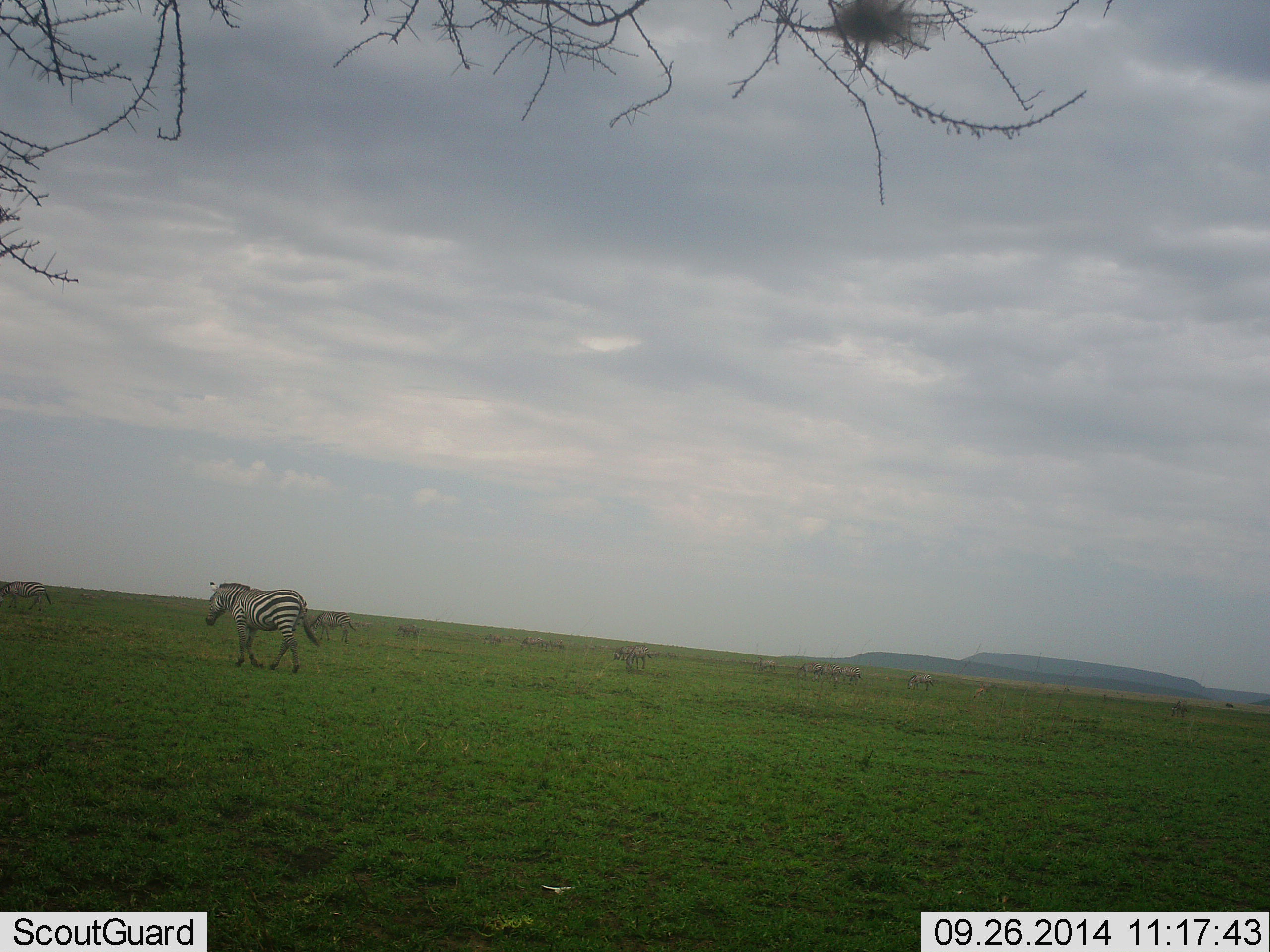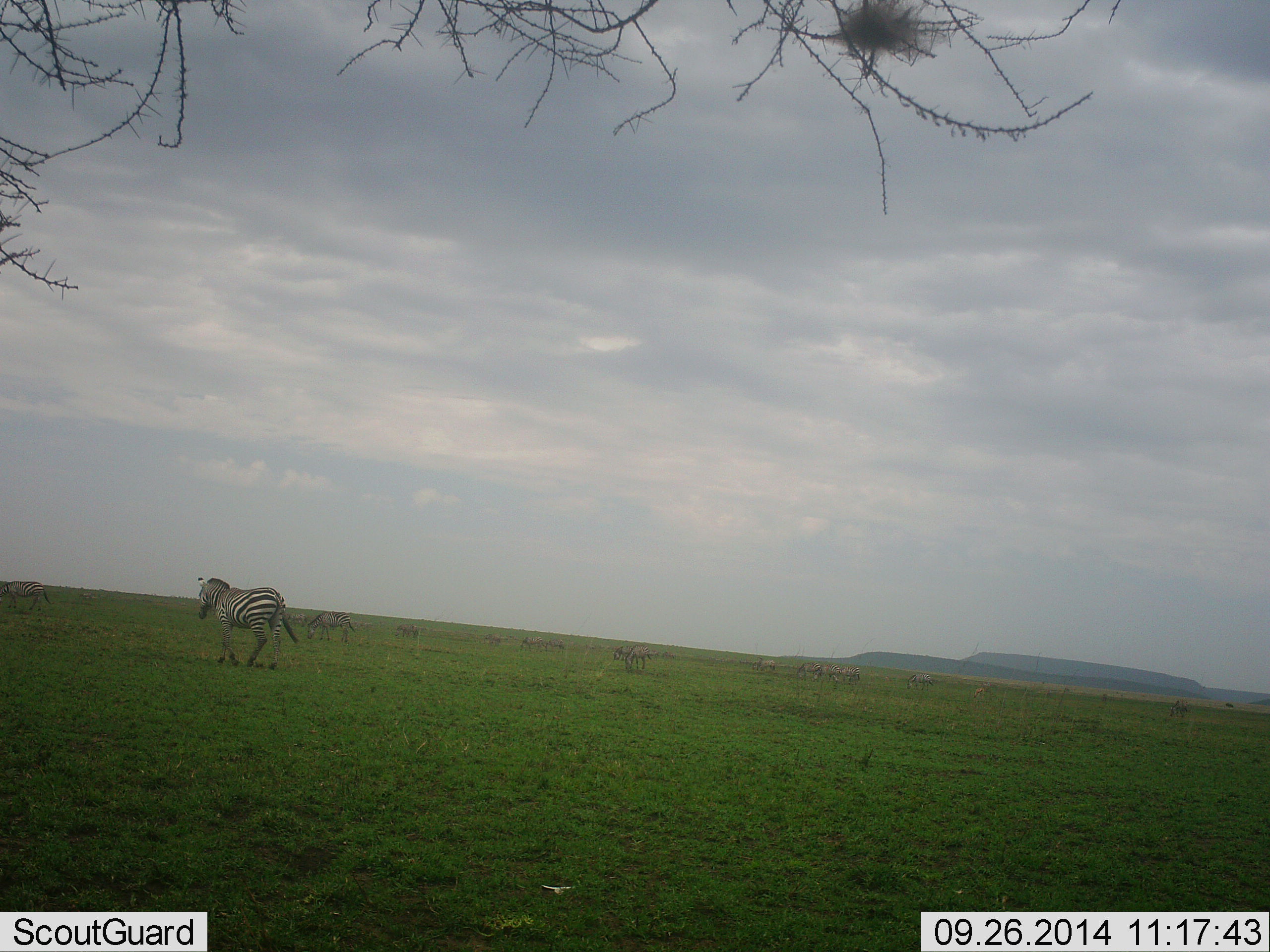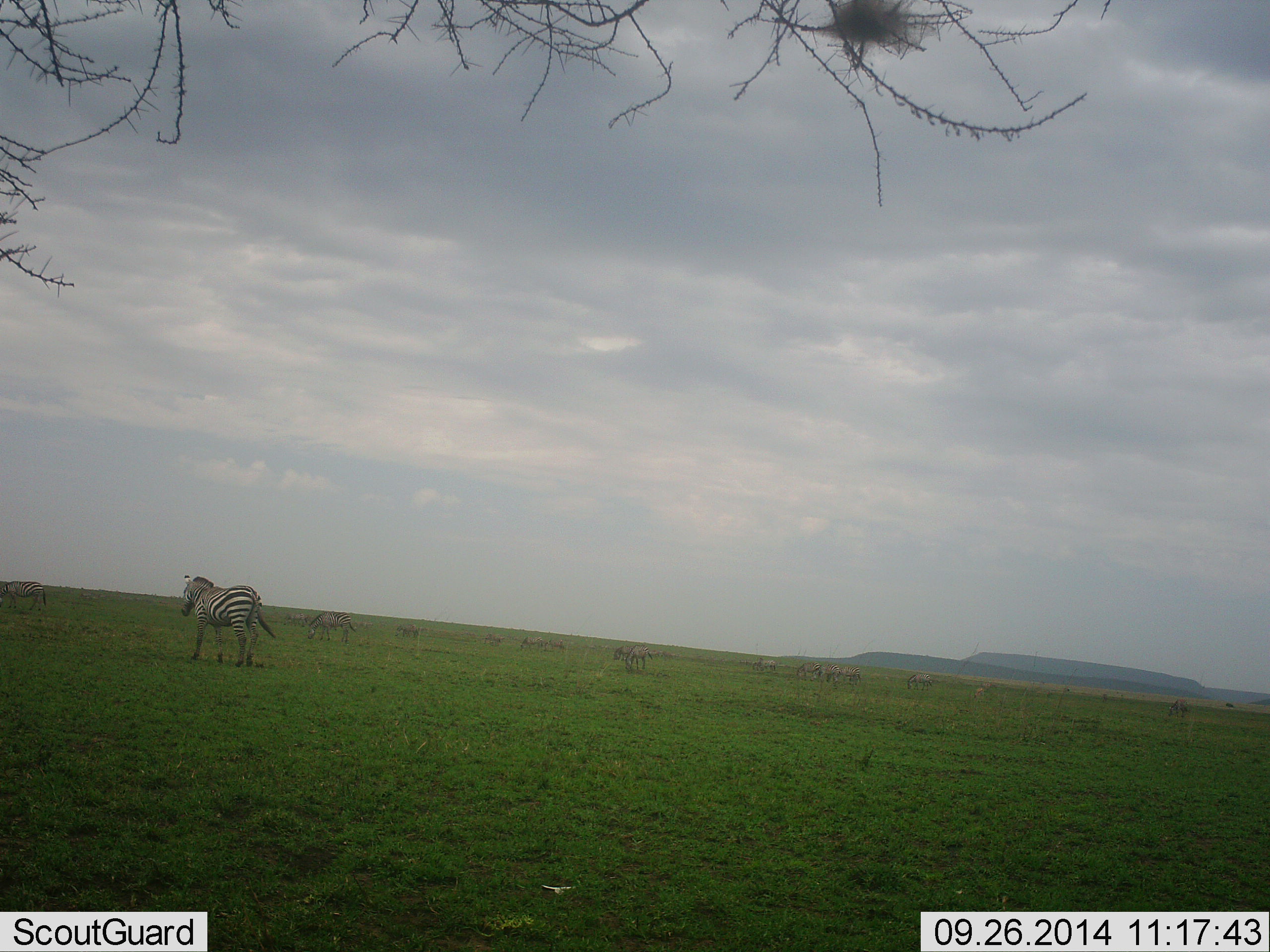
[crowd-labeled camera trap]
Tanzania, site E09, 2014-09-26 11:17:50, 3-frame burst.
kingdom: Animalia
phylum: Chordata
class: Mammalia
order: Perissodactyla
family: Equidae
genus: Equus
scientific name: Equus quagga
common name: plains zebra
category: zebra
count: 1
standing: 20%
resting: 0%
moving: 90%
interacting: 0%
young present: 0%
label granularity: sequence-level